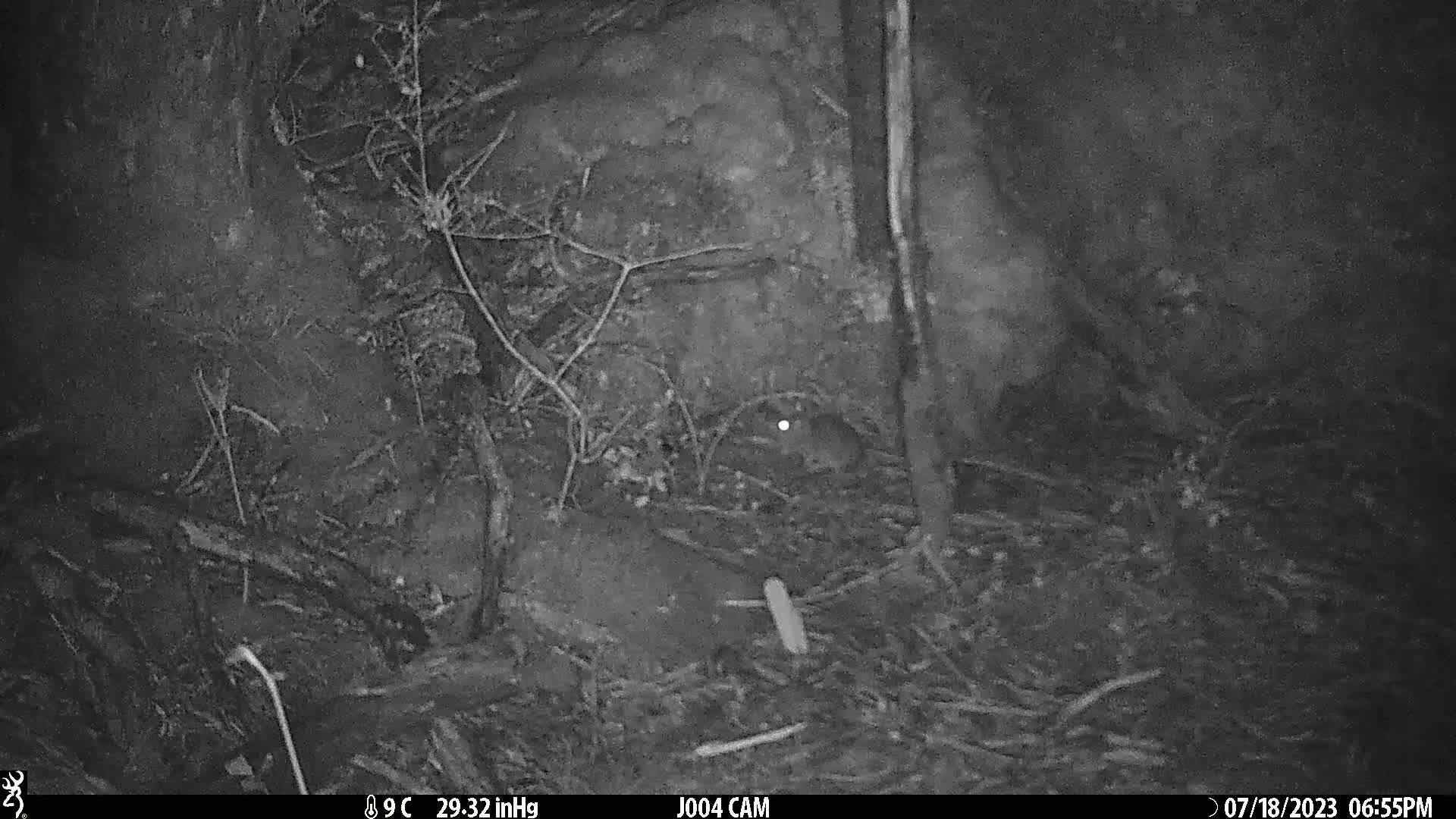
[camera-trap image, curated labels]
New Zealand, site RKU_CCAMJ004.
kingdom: Animalia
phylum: Chordata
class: Mammalia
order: Rodentia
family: Muridae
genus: Rattus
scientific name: Rattus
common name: rat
Rat (Rattus).